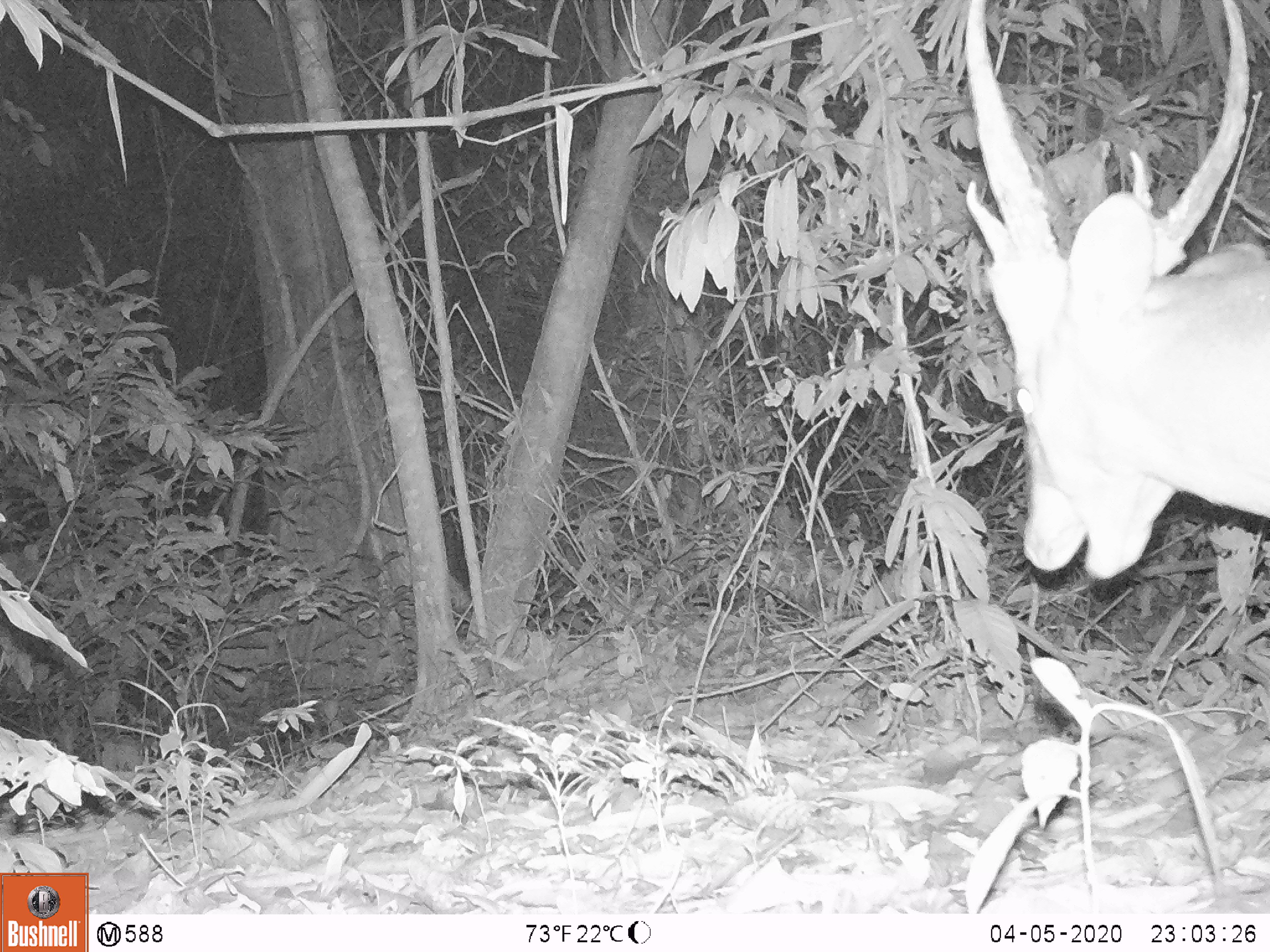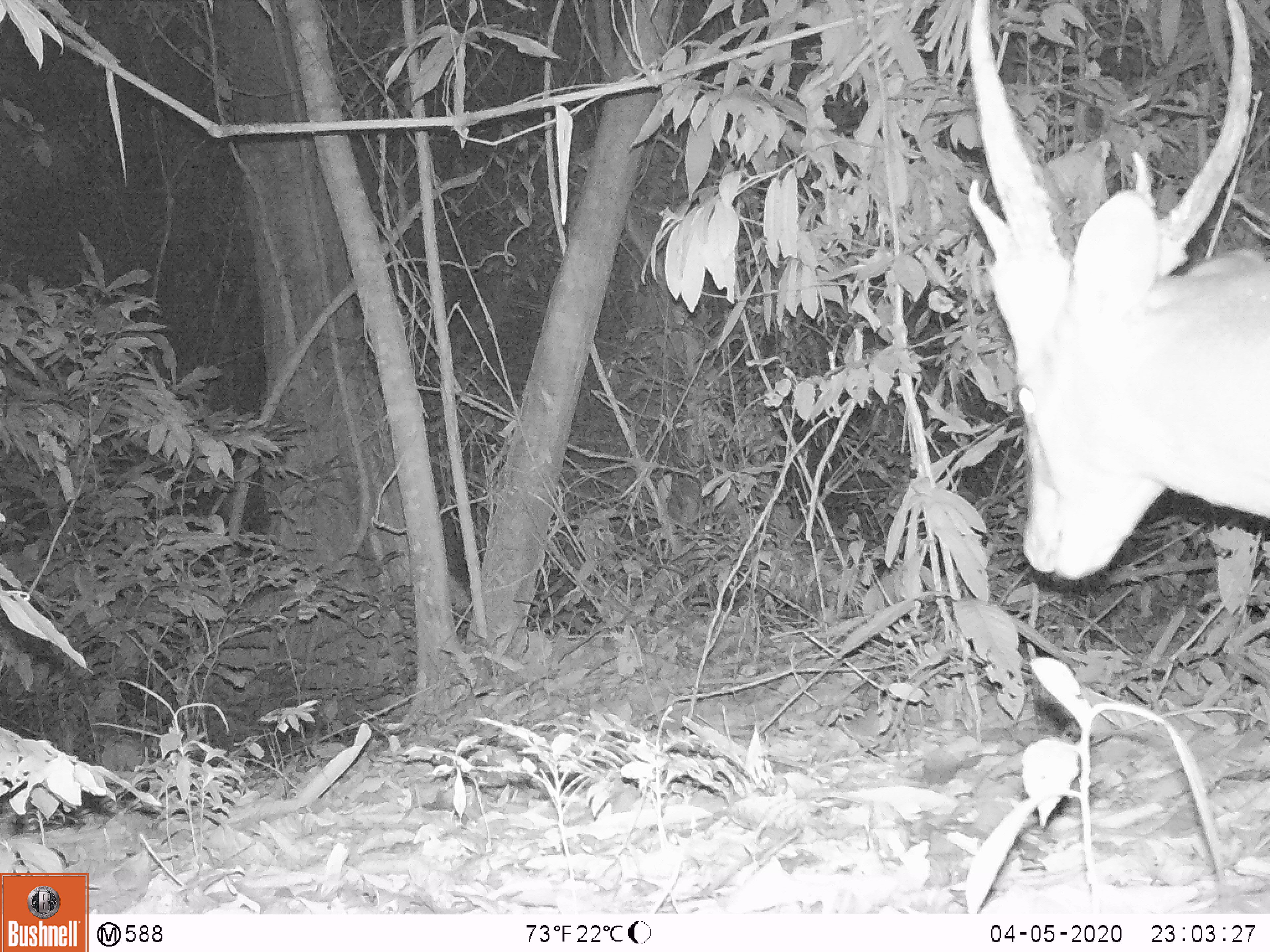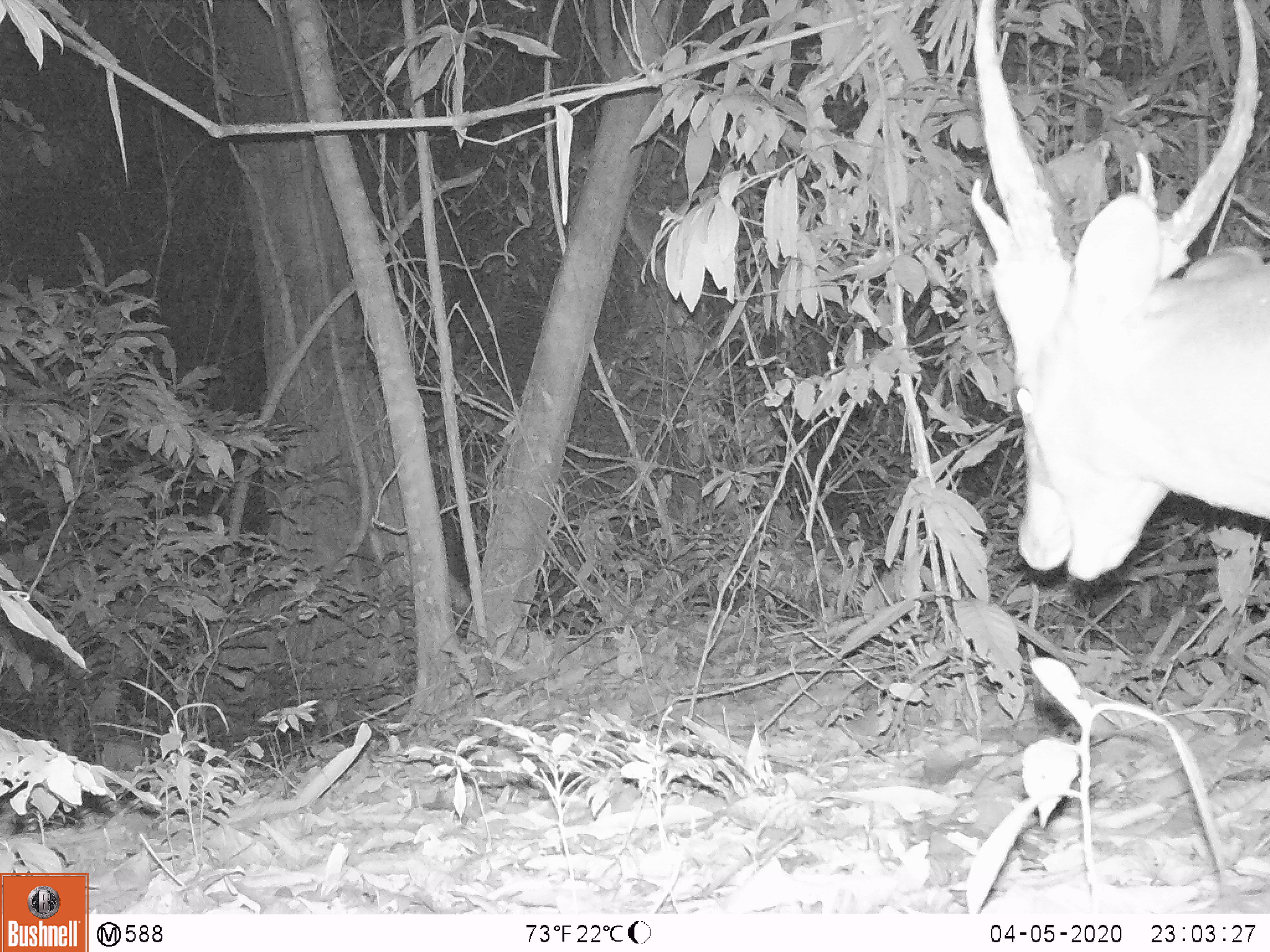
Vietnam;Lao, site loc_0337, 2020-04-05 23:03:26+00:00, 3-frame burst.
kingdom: Animalia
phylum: Chordata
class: Mammalia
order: Artiodactyla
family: Cervidae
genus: Muntiacus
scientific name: Muntiacus vuquangensis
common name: large-antlered muntjac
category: large antlered muntjac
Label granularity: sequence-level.